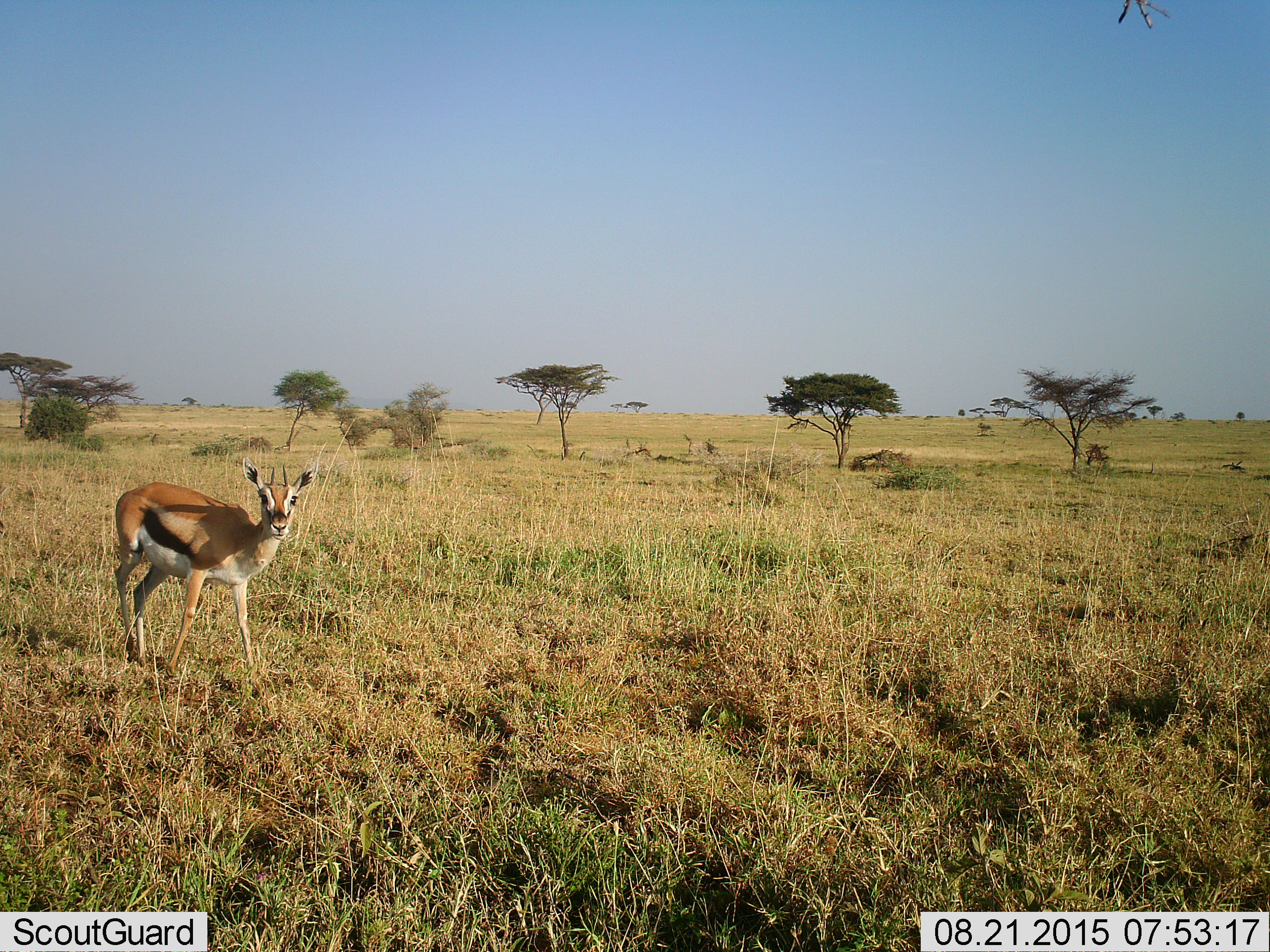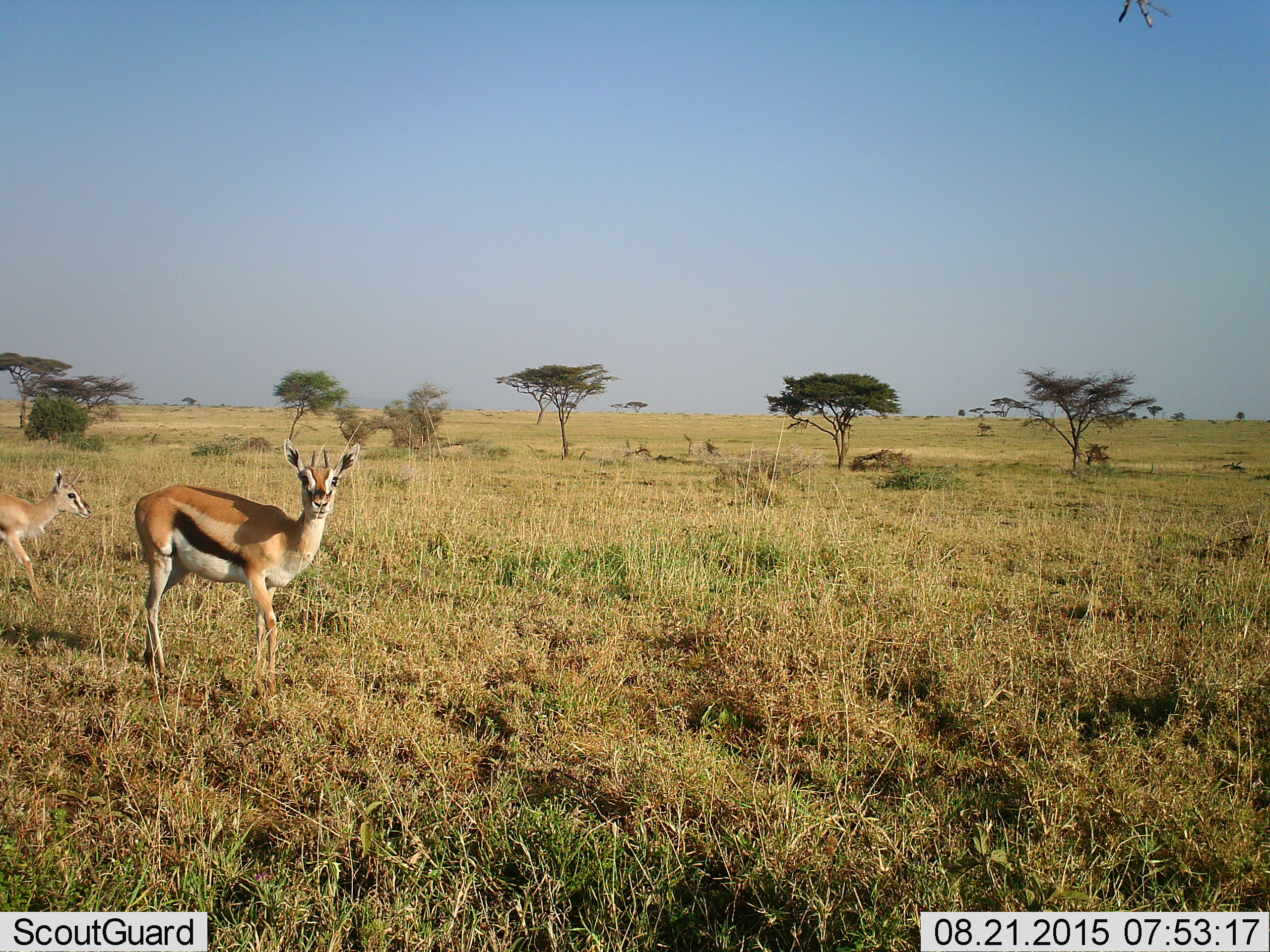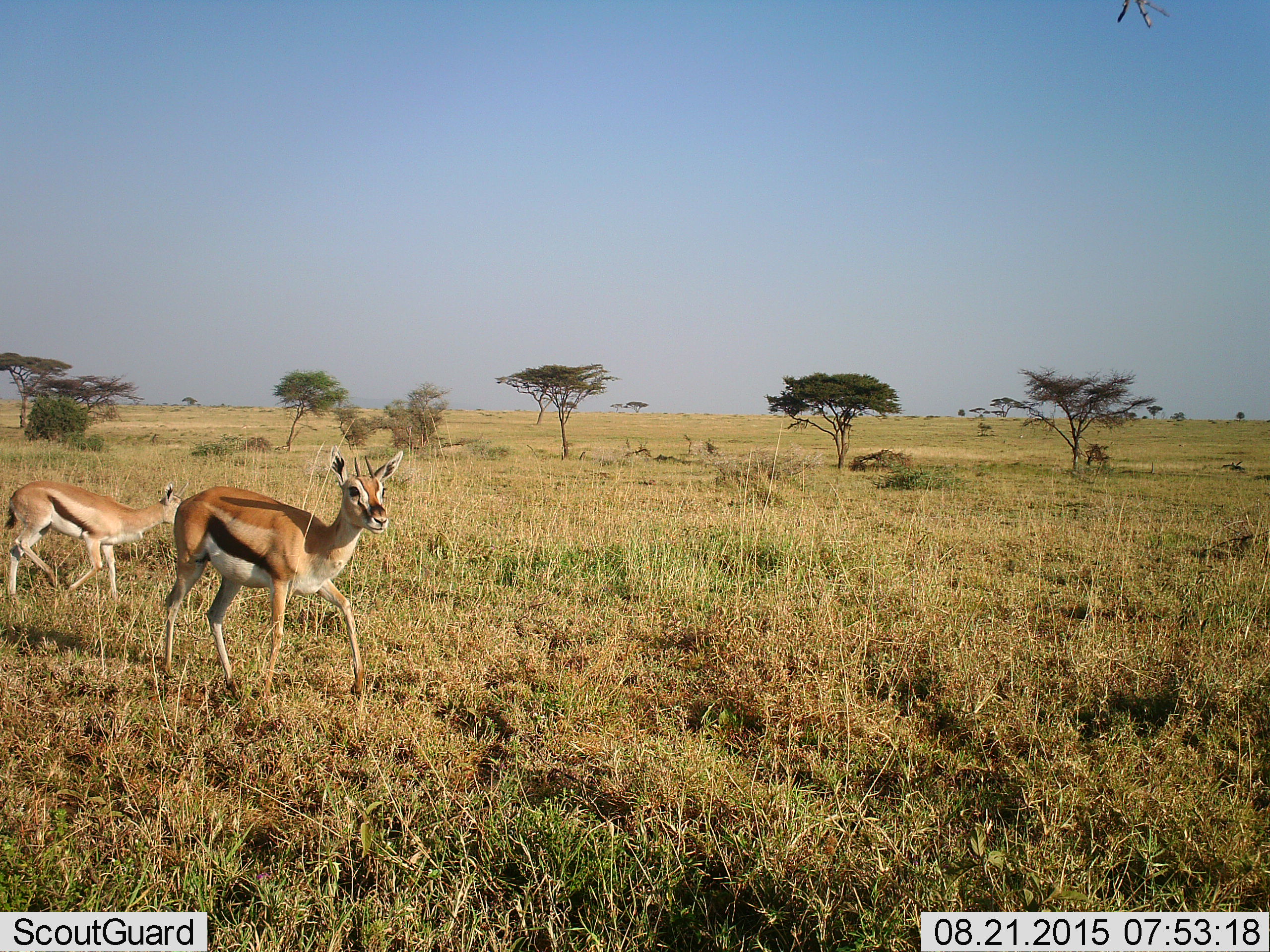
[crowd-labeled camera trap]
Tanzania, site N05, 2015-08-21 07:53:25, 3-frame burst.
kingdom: Animalia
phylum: Chordata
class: Mammalia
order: Artiodactyla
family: Bovidae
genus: Eudorcas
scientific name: Eudorcas thomsonii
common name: thomson's gazelle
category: gazellethomsons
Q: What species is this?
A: Gazellethomsons (thomson's gazelle) (Eudorcas thomsonii).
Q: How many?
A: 2.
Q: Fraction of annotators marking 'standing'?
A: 38%.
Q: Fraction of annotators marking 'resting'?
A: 0%.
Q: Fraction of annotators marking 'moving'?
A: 62%.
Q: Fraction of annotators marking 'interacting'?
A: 0%.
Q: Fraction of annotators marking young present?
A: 38%.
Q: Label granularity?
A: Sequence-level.